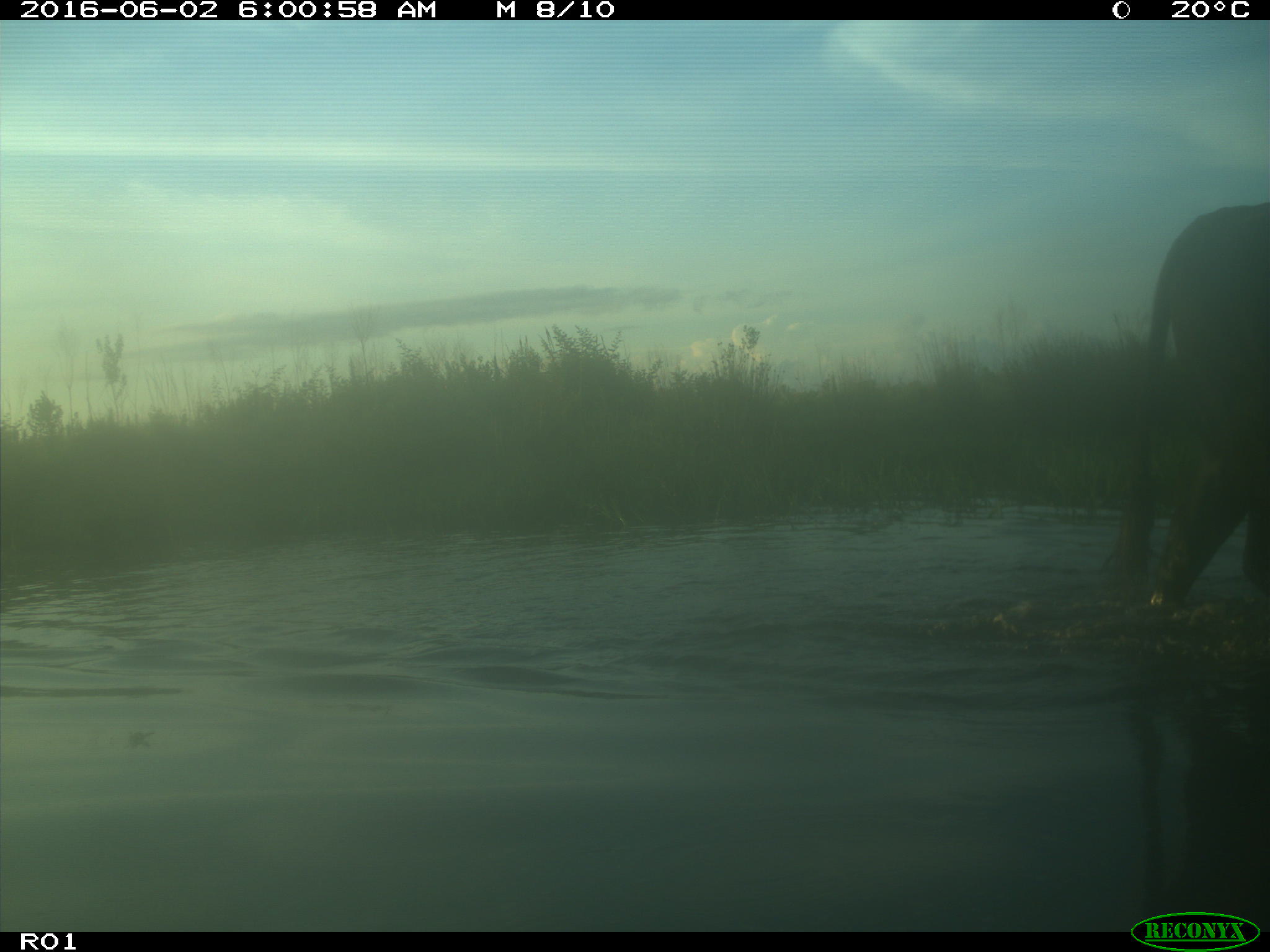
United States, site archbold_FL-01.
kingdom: Animalia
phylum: Chordata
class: Mammalia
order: Artiodactyla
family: Bovidae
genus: Bos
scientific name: Bos taurus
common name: domestic cow